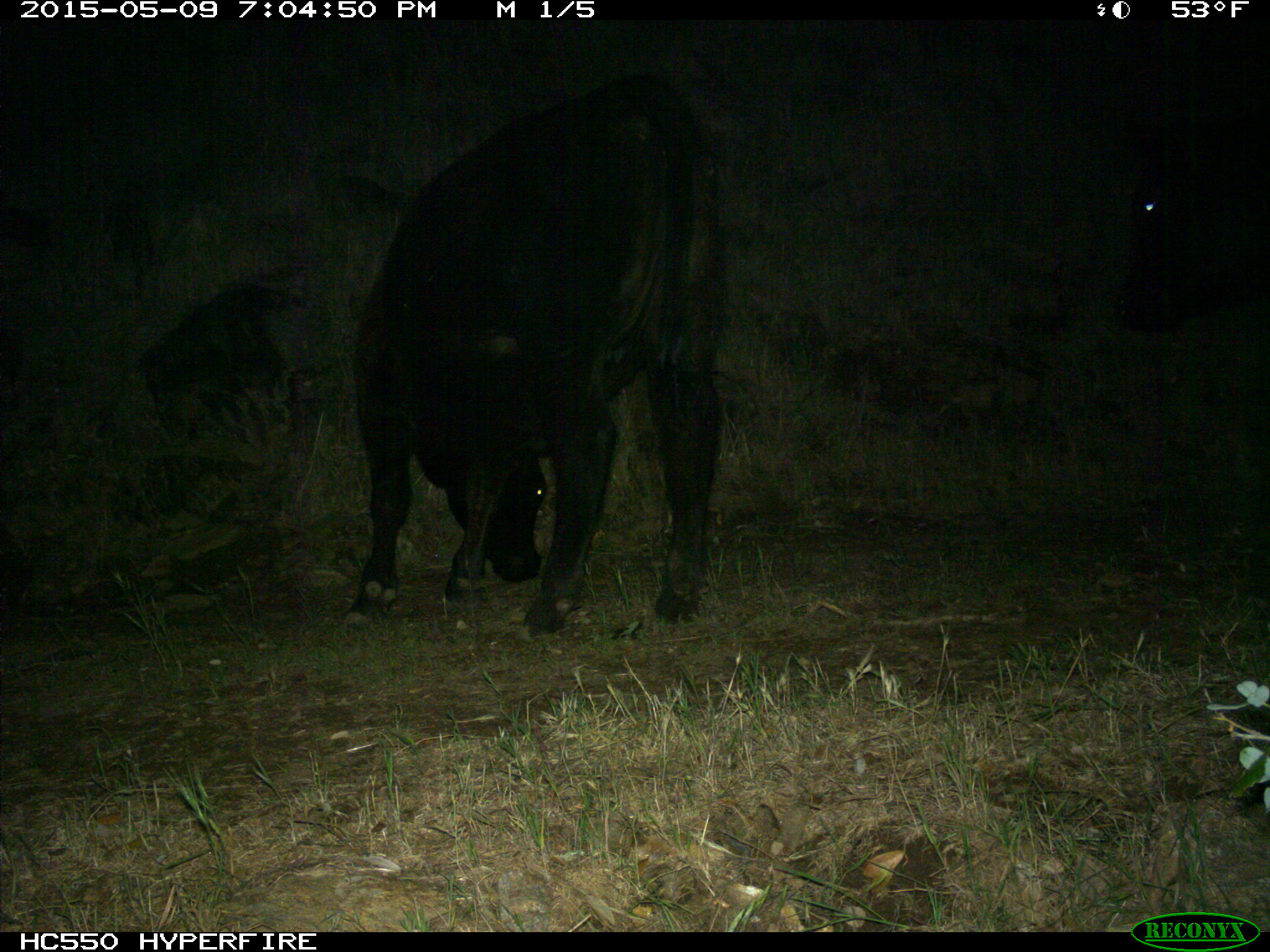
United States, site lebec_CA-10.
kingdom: Animalia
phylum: Chordata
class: Mammalia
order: Artiodactyla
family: Bovidae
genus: Bos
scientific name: Bos taurus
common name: domestic cow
Bos taurus (domestic cow).